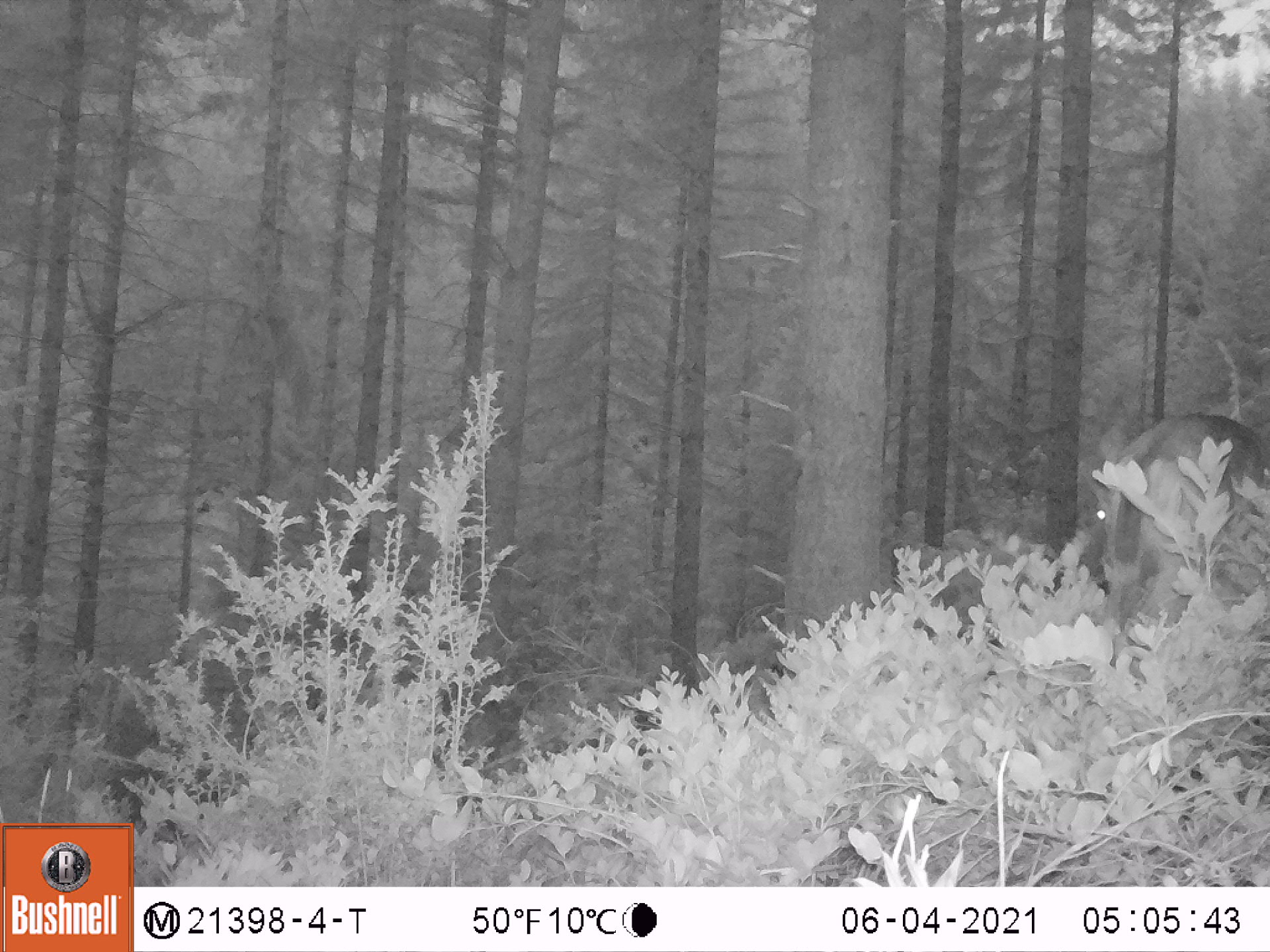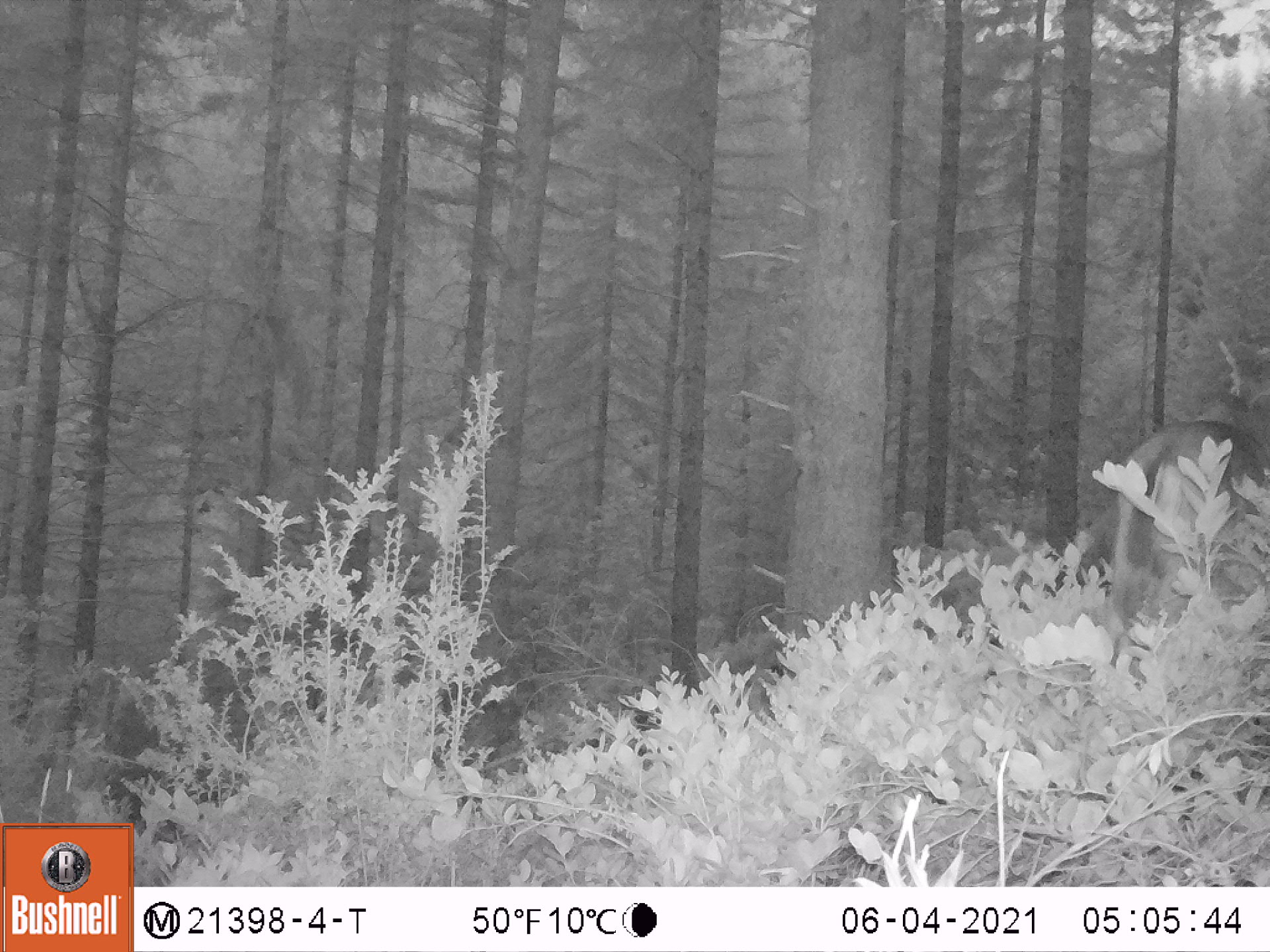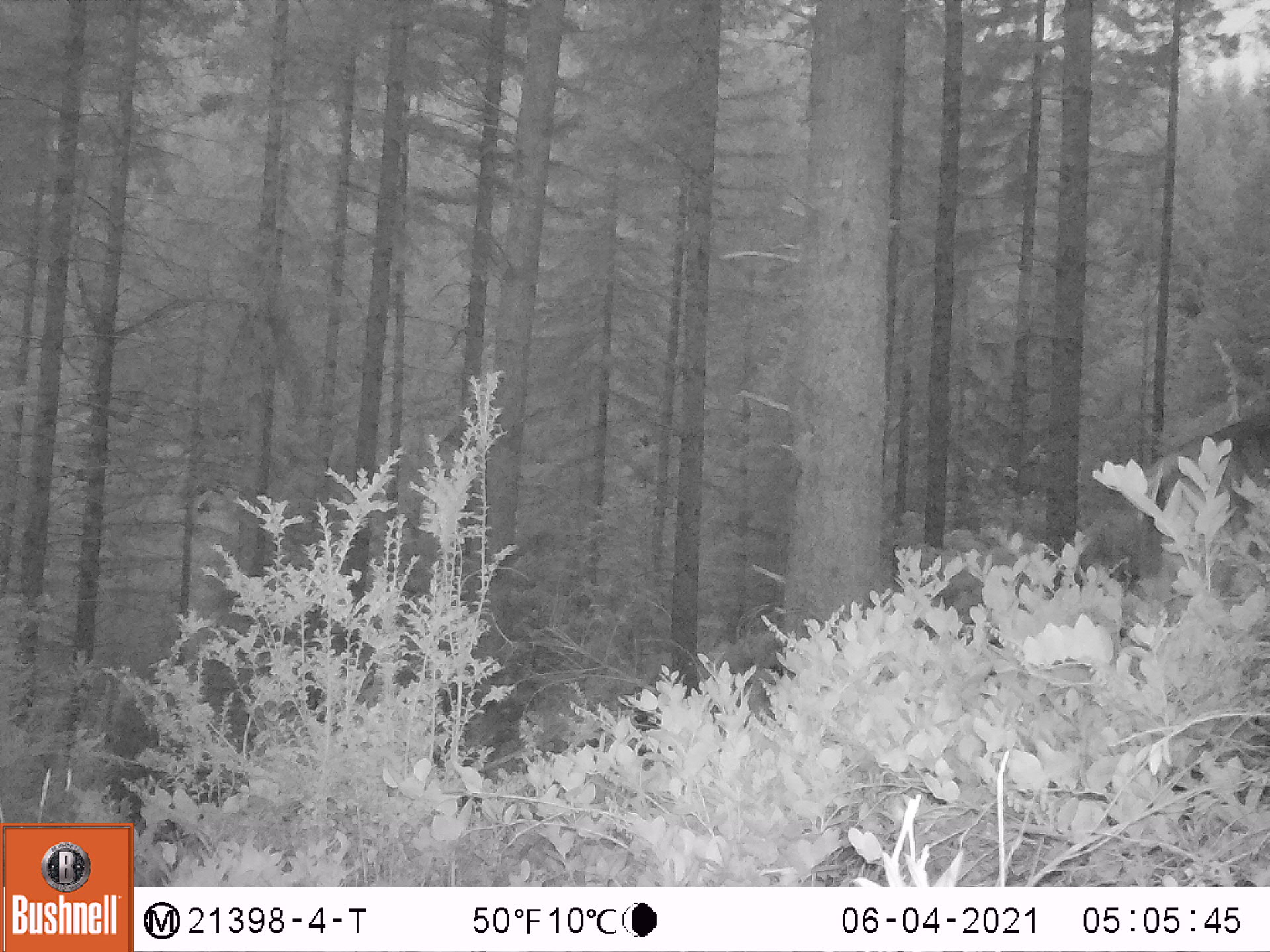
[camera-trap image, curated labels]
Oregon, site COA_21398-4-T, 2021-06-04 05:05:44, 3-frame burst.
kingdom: Animalia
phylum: Chordata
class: Mammalia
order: Artiodactyla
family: Cervidae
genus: Odocoileus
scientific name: Odocoileus hemionus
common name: black-tailed deer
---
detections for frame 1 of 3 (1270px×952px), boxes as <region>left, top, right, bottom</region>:
black-tailed deer: <region>1075, 413, 1267, 657</region>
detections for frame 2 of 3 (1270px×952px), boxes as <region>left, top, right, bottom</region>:
black-tailed deer: <region>1104, 327, 1267, 664</region>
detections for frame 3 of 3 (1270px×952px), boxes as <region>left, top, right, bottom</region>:
black-tailed deer: <region>1123, 405, 1268, 599</region>